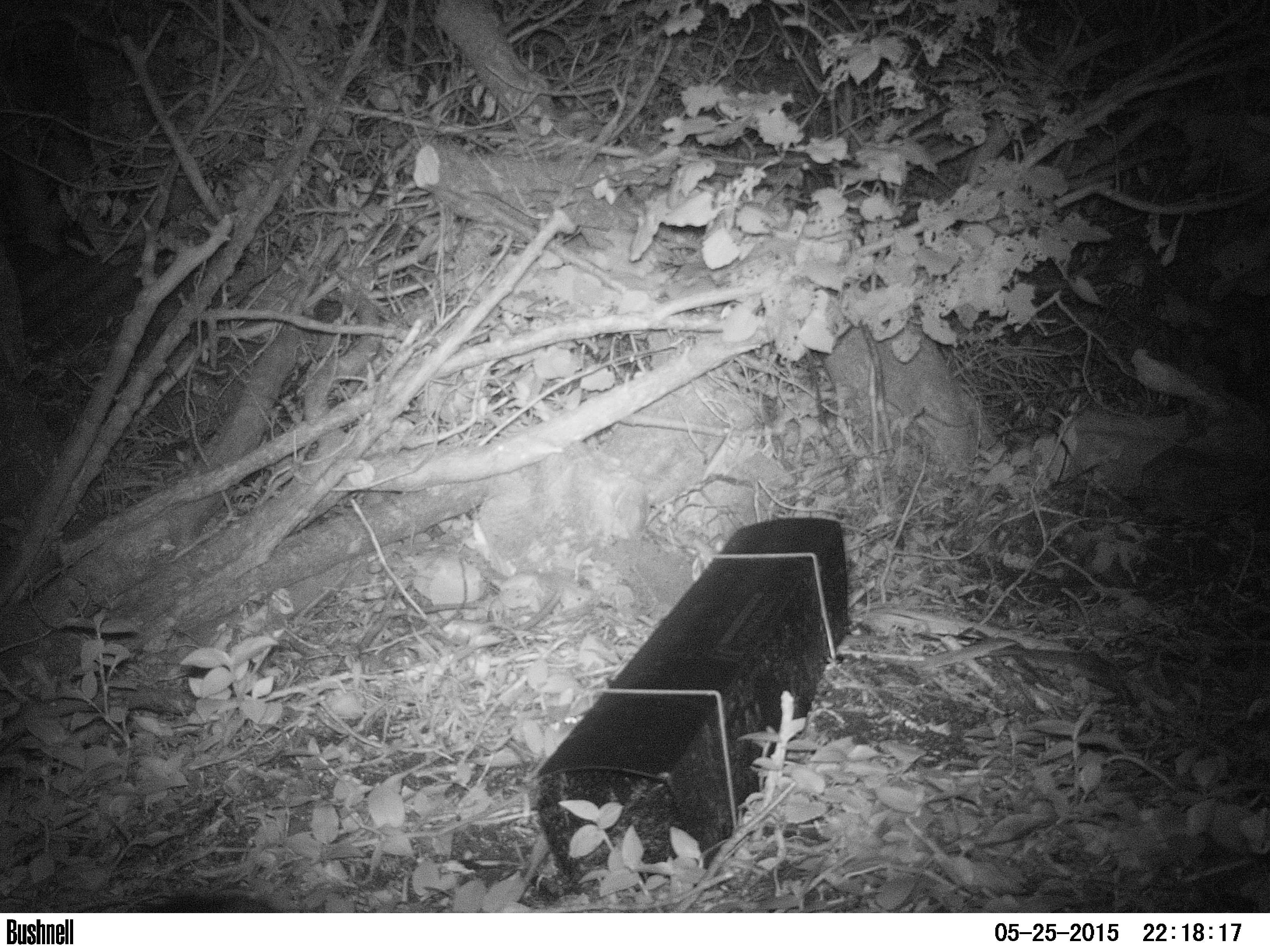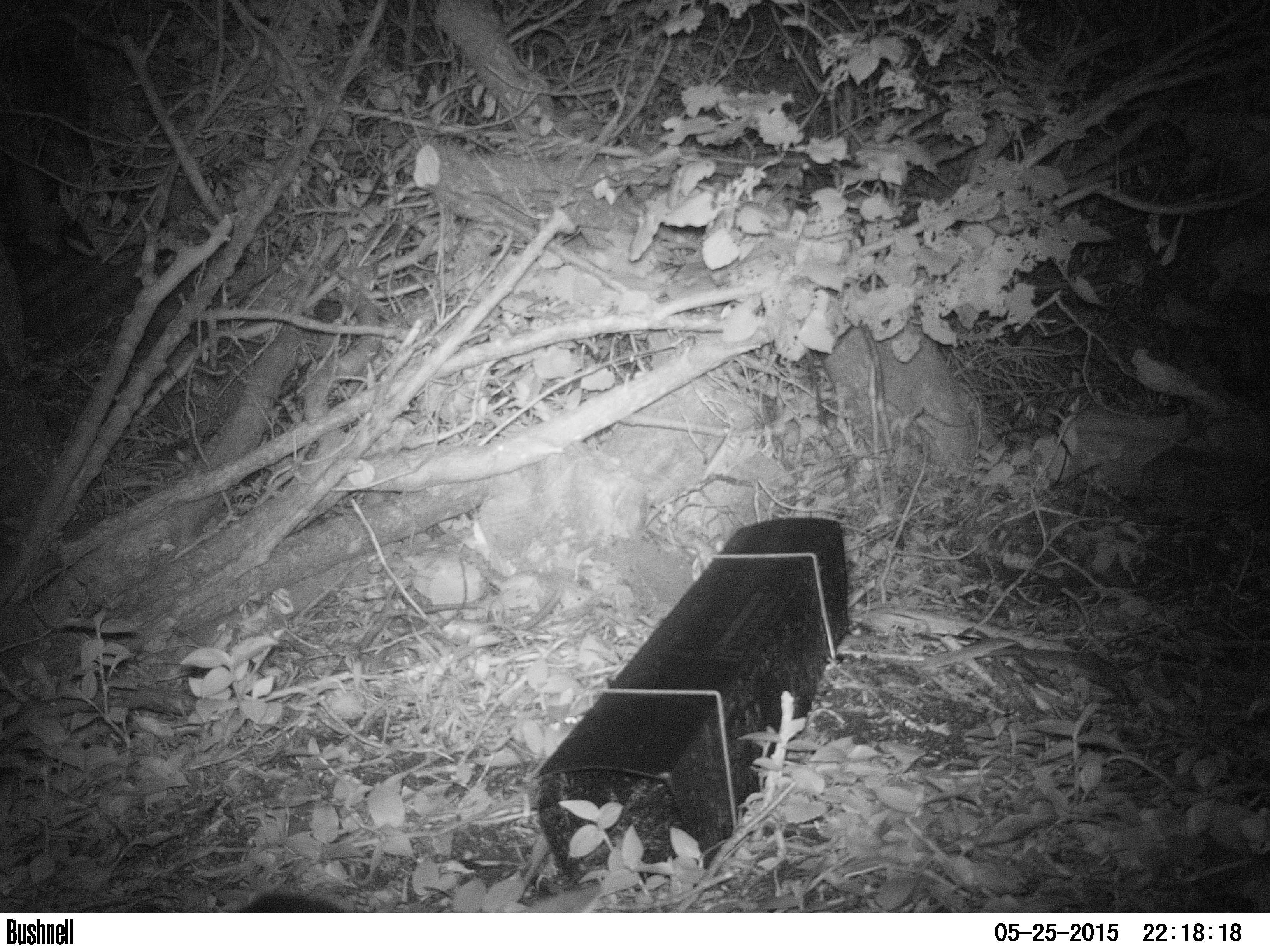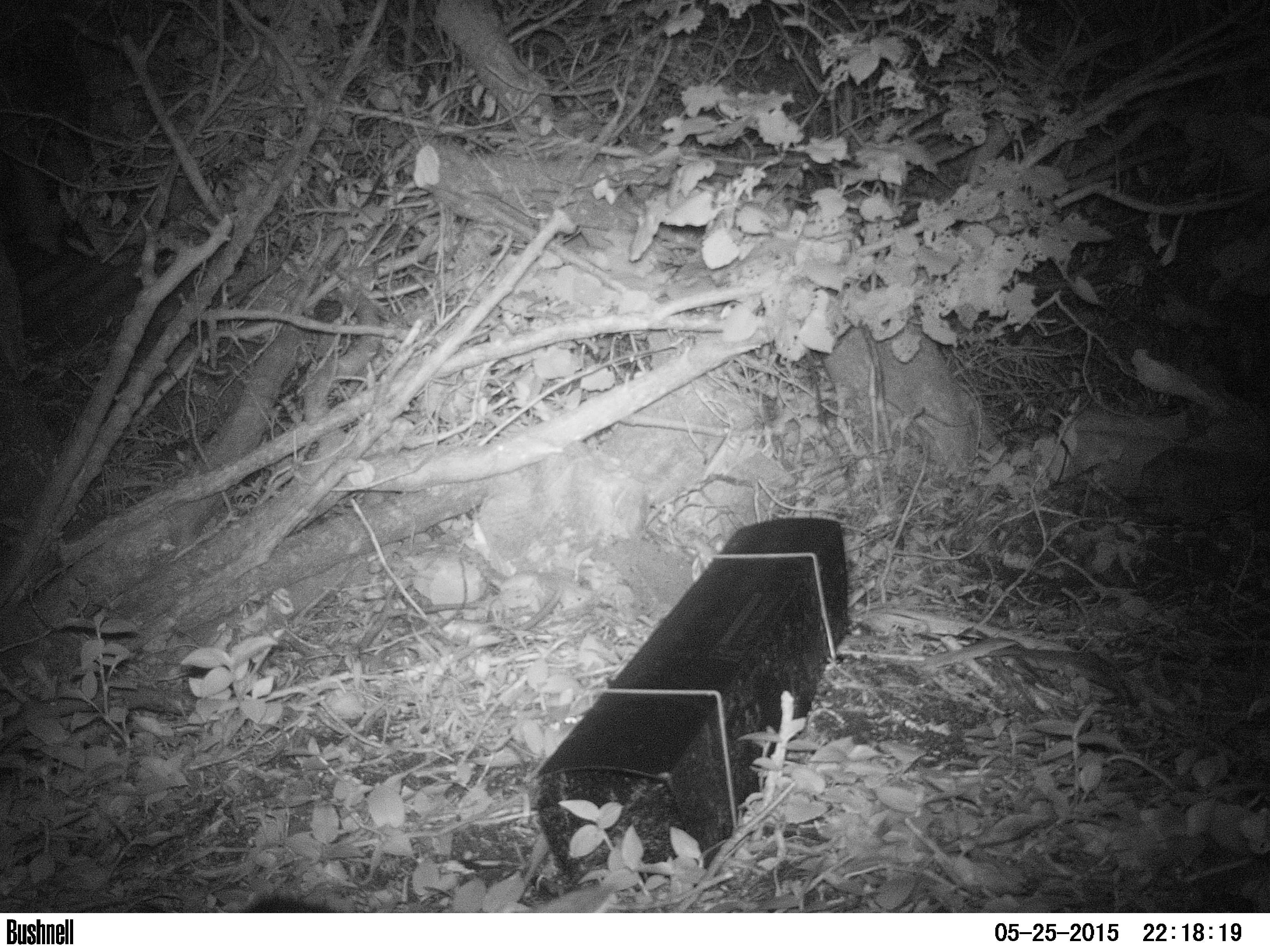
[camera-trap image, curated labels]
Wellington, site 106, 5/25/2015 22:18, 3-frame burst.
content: unidentified animal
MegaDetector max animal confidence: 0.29